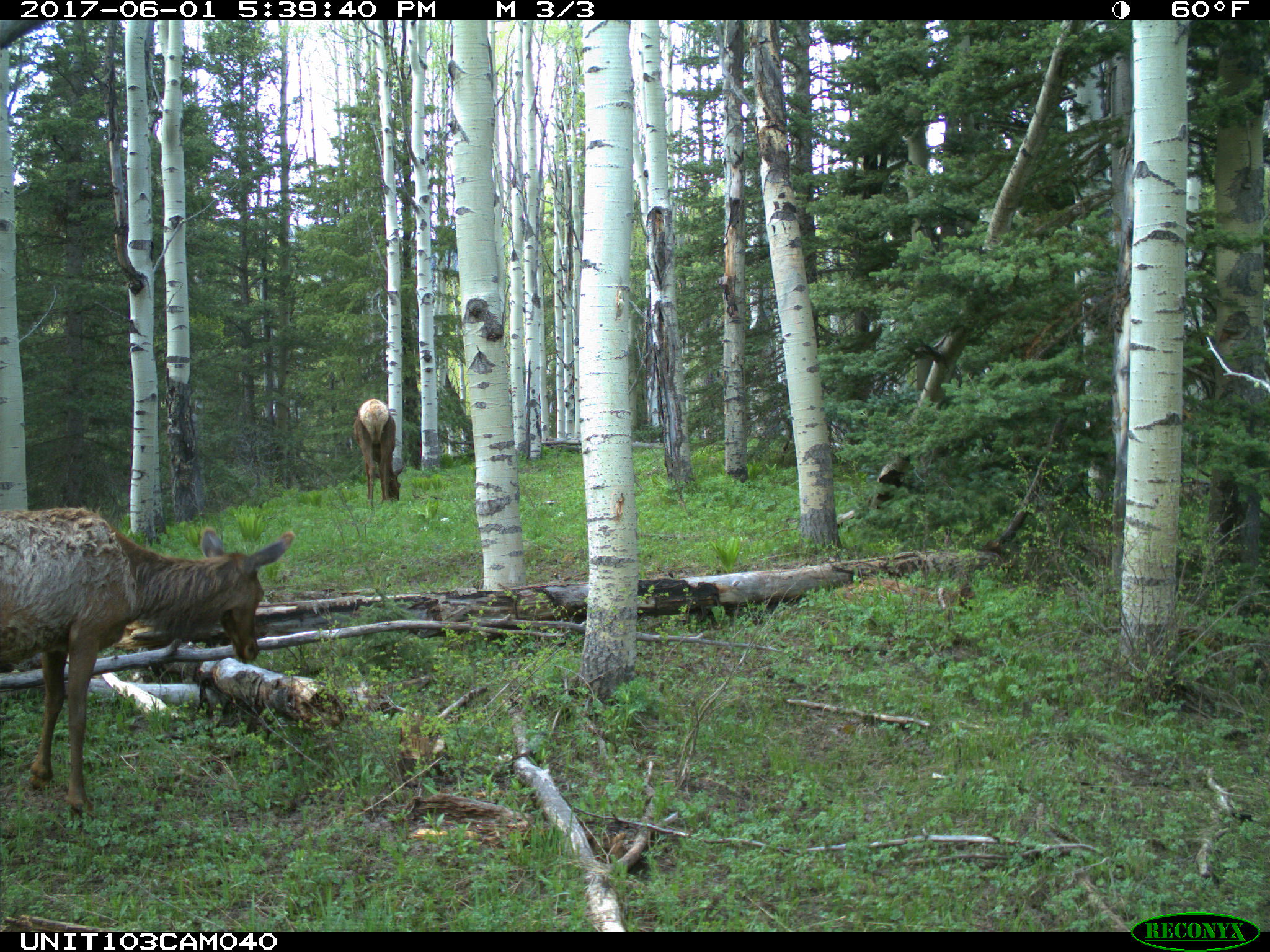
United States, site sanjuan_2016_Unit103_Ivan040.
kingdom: Animalia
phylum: Chordata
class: Mammalia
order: Artiodactyla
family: Cervidae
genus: Cervus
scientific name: Cervus elaphus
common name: red deer